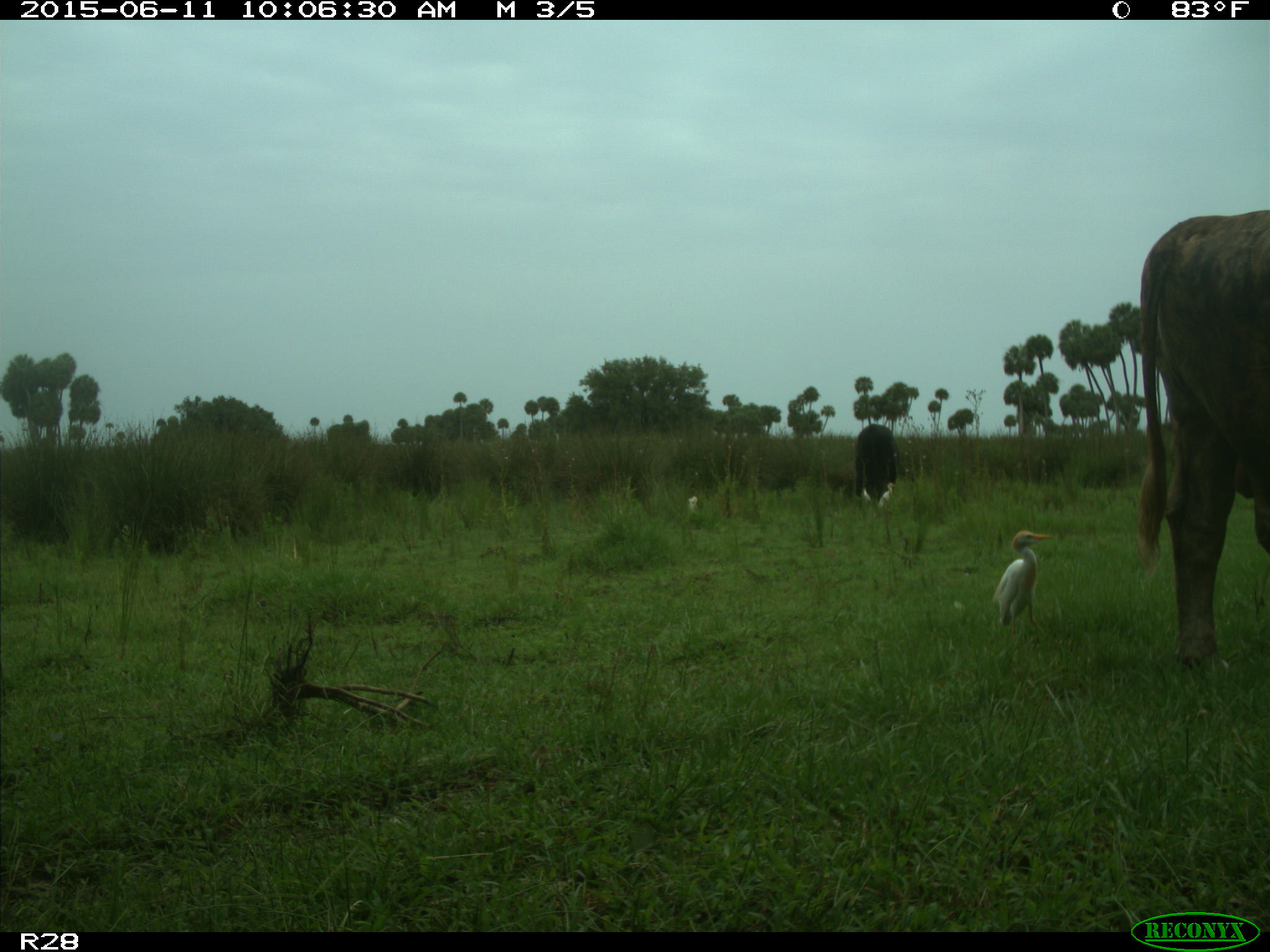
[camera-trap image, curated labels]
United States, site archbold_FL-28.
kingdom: Animalia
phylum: Chordata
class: Mammalia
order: Artiodactyla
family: Bovidae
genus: Bos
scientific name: Bos taurus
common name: domestic cow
Bos taurus (domestic cow).